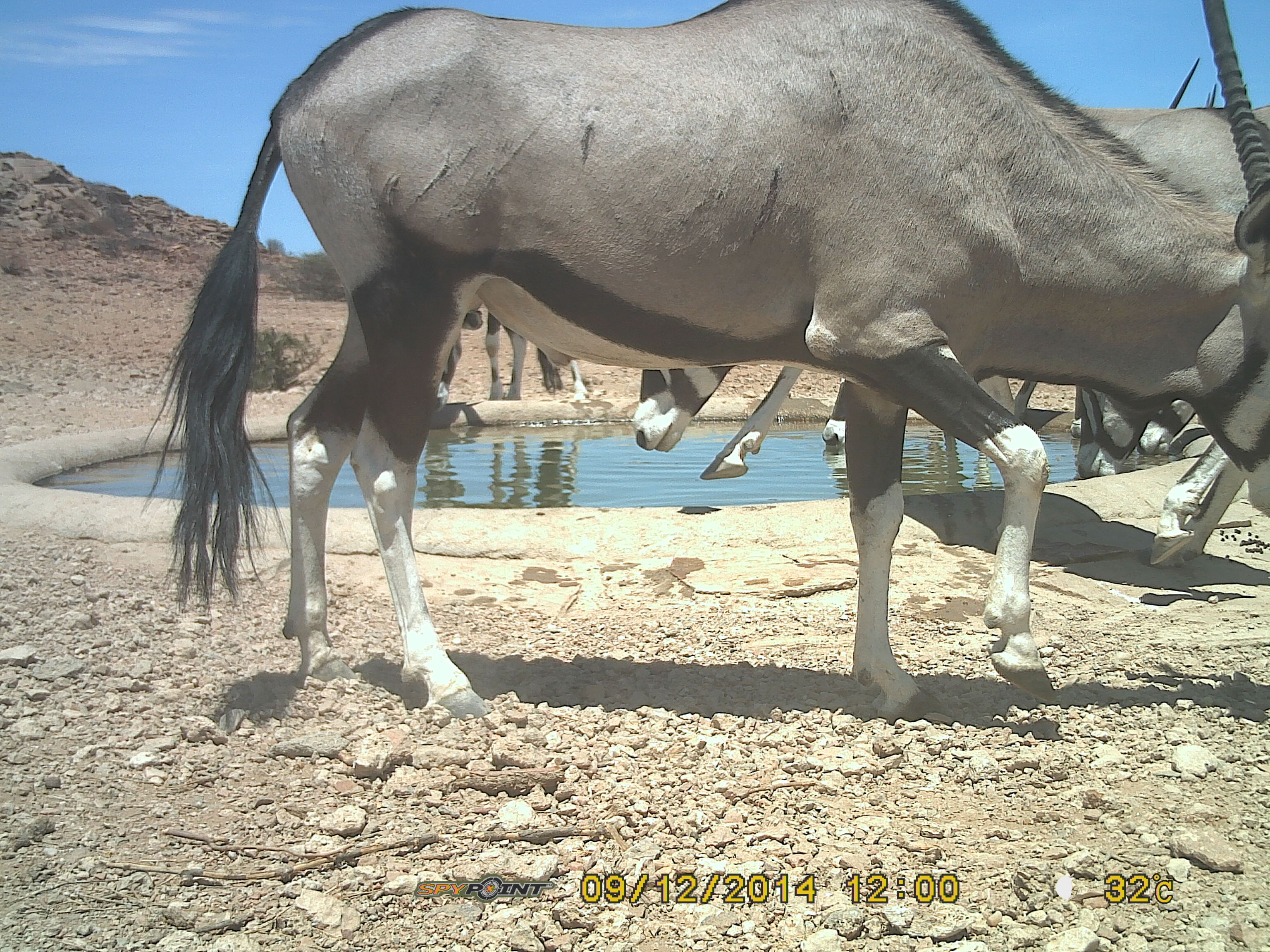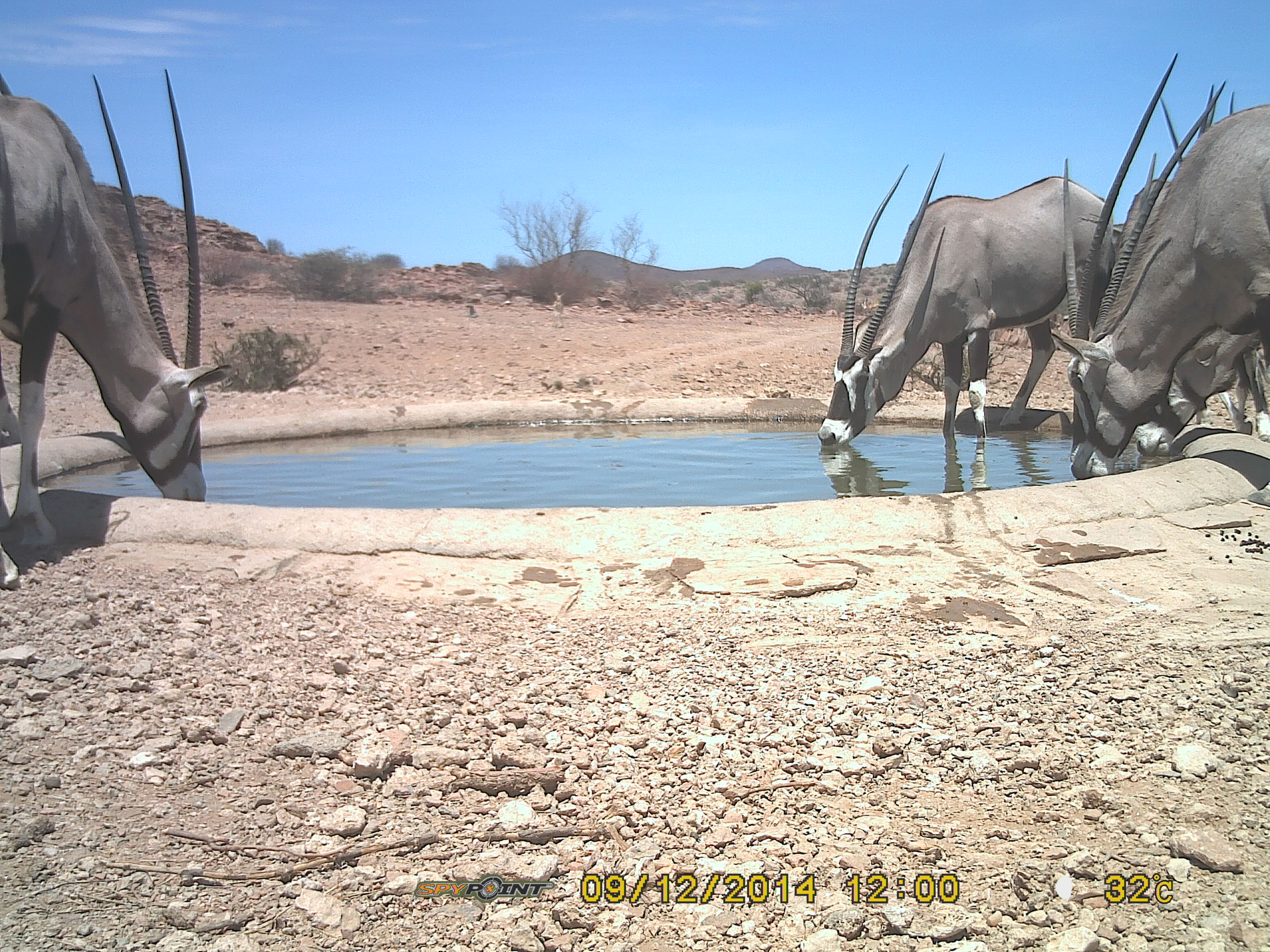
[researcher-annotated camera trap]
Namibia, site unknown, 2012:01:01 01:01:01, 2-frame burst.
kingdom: Animalia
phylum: Chordata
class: Mammalia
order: Artiodactyla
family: Bovidae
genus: Oryx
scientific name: Oryx gazella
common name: gemsbok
Oryx gazella (gemsbok).